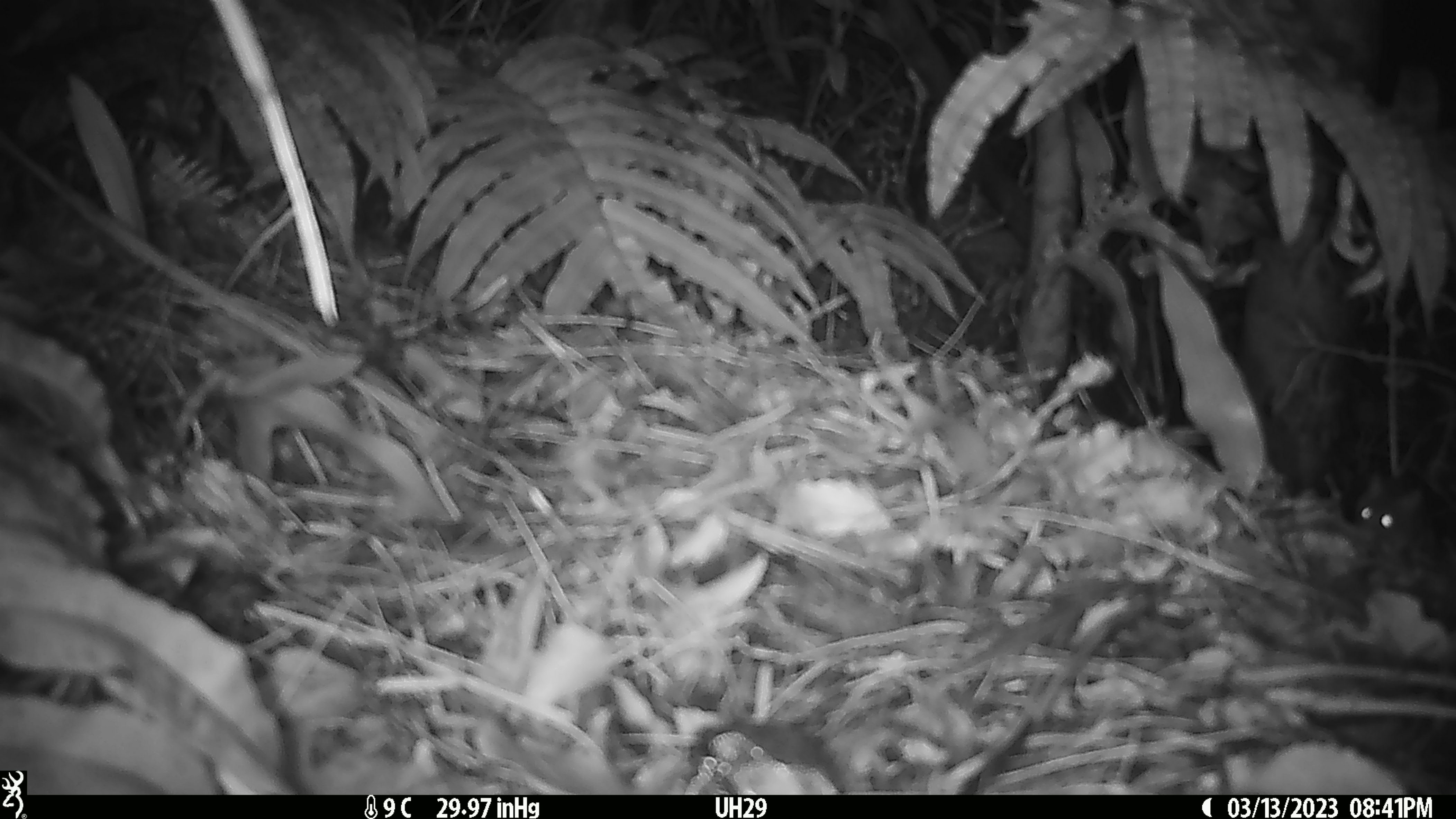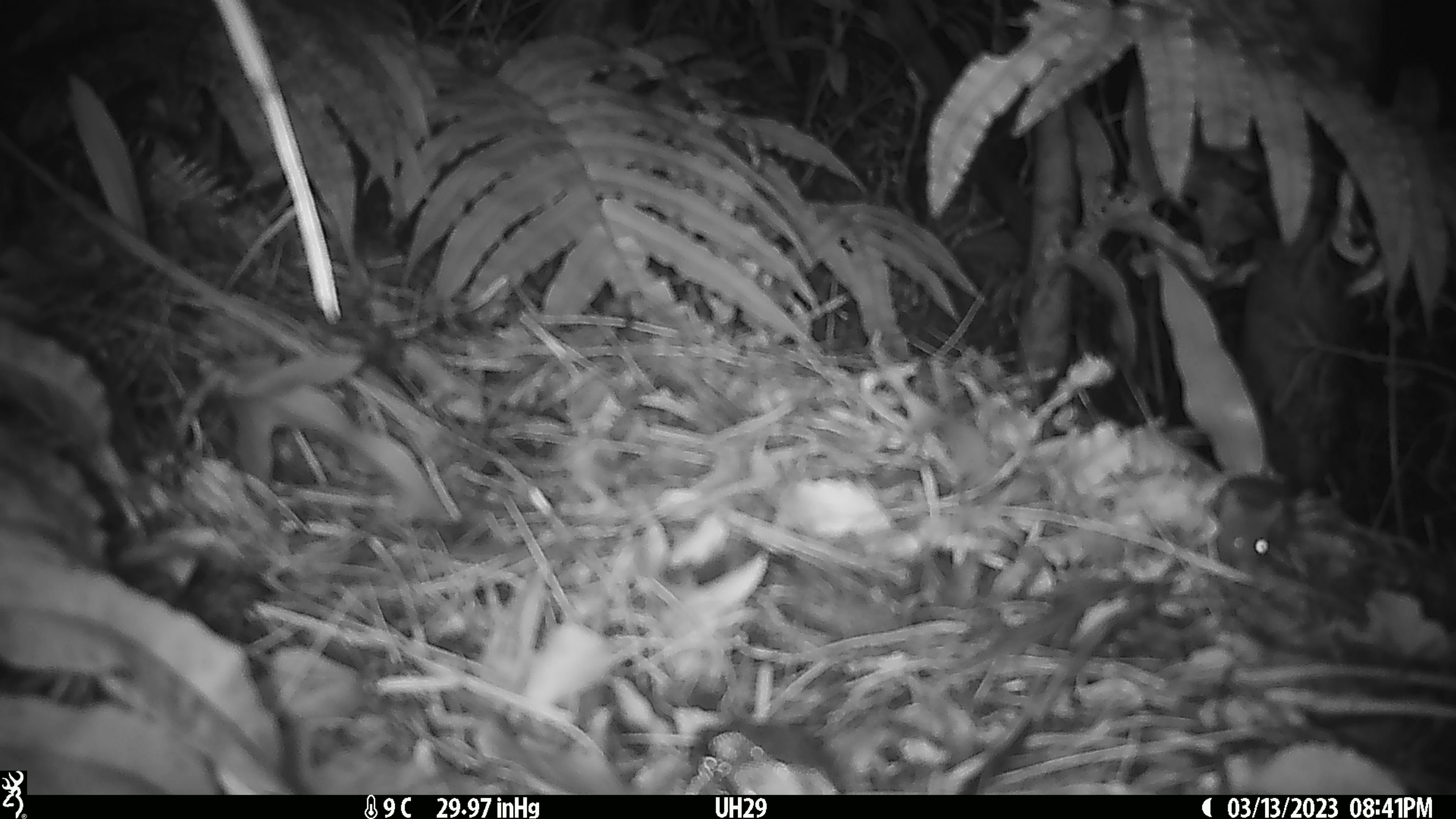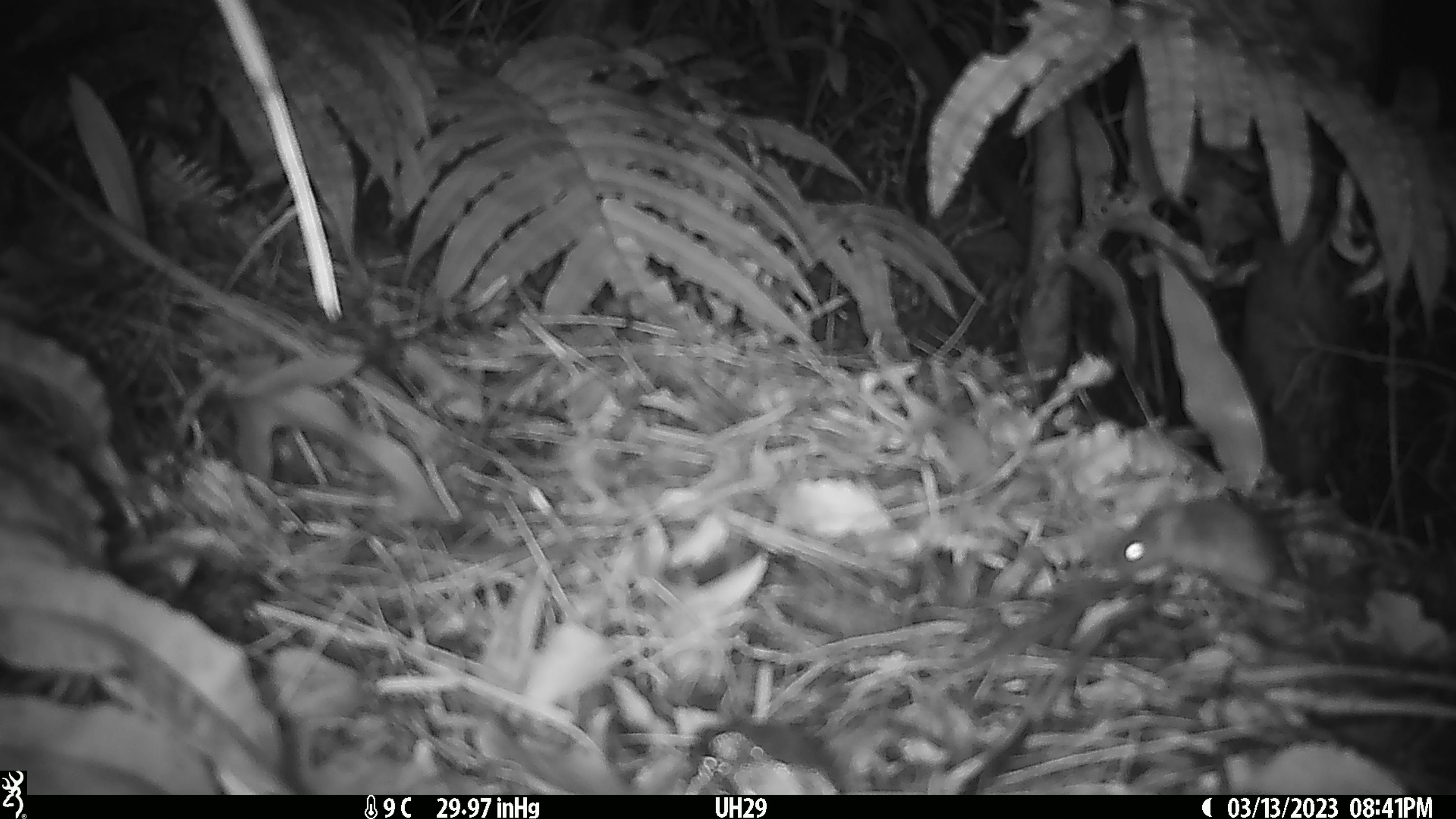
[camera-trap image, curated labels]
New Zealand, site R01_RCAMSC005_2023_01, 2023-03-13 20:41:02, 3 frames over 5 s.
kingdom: Animalia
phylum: Chordata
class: Mammalia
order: Rodentia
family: Muridae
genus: Mus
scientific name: Mus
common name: mouse